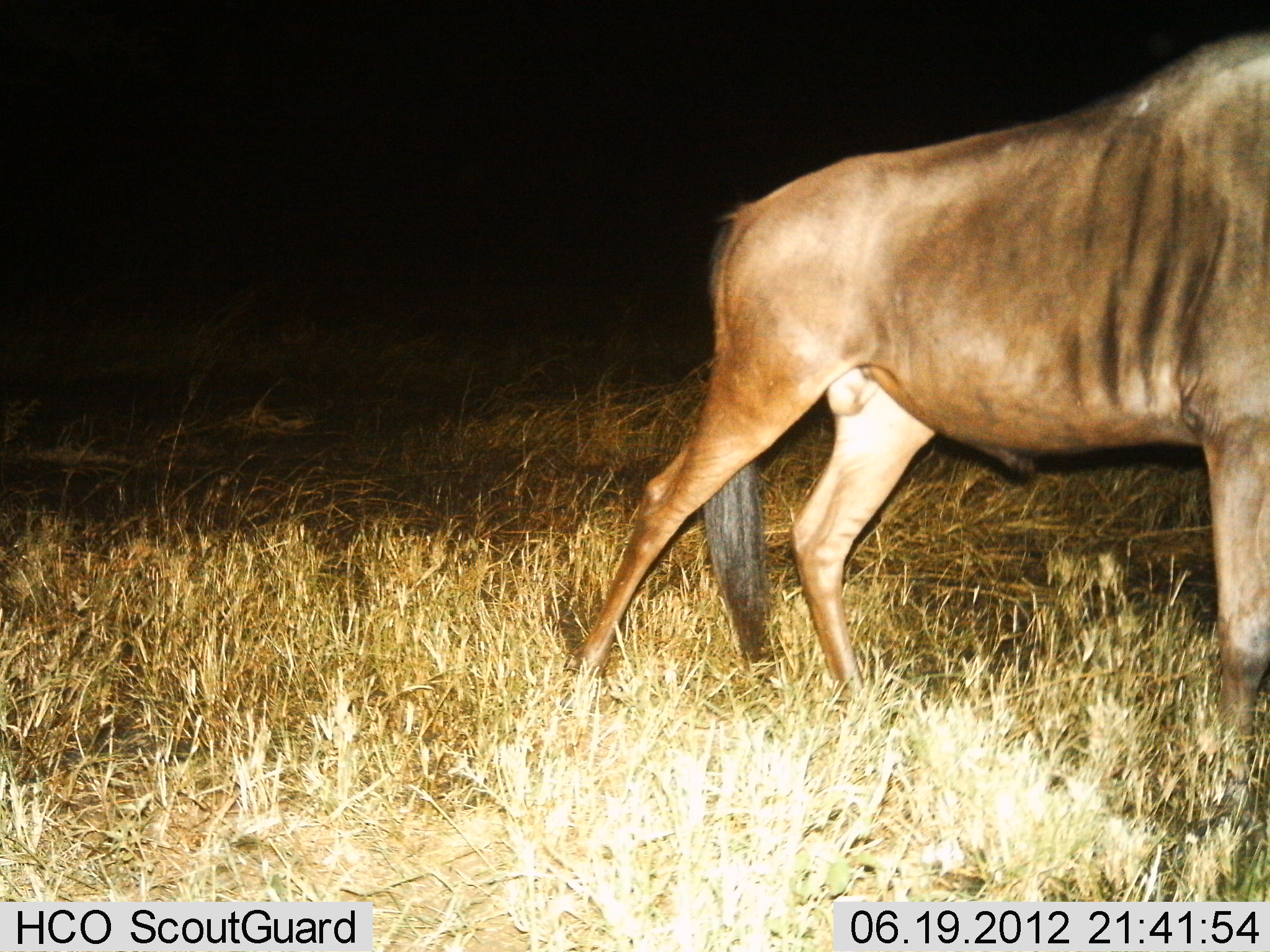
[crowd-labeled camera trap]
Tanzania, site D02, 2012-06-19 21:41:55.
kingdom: Animalia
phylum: Chordata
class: Mammalia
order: Artiodactyla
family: Bovidae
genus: Connochaetes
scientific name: Connochaetes taurinus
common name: blue wildebeest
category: wildebeest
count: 1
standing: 20%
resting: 0%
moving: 80%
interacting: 0%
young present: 0%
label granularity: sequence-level